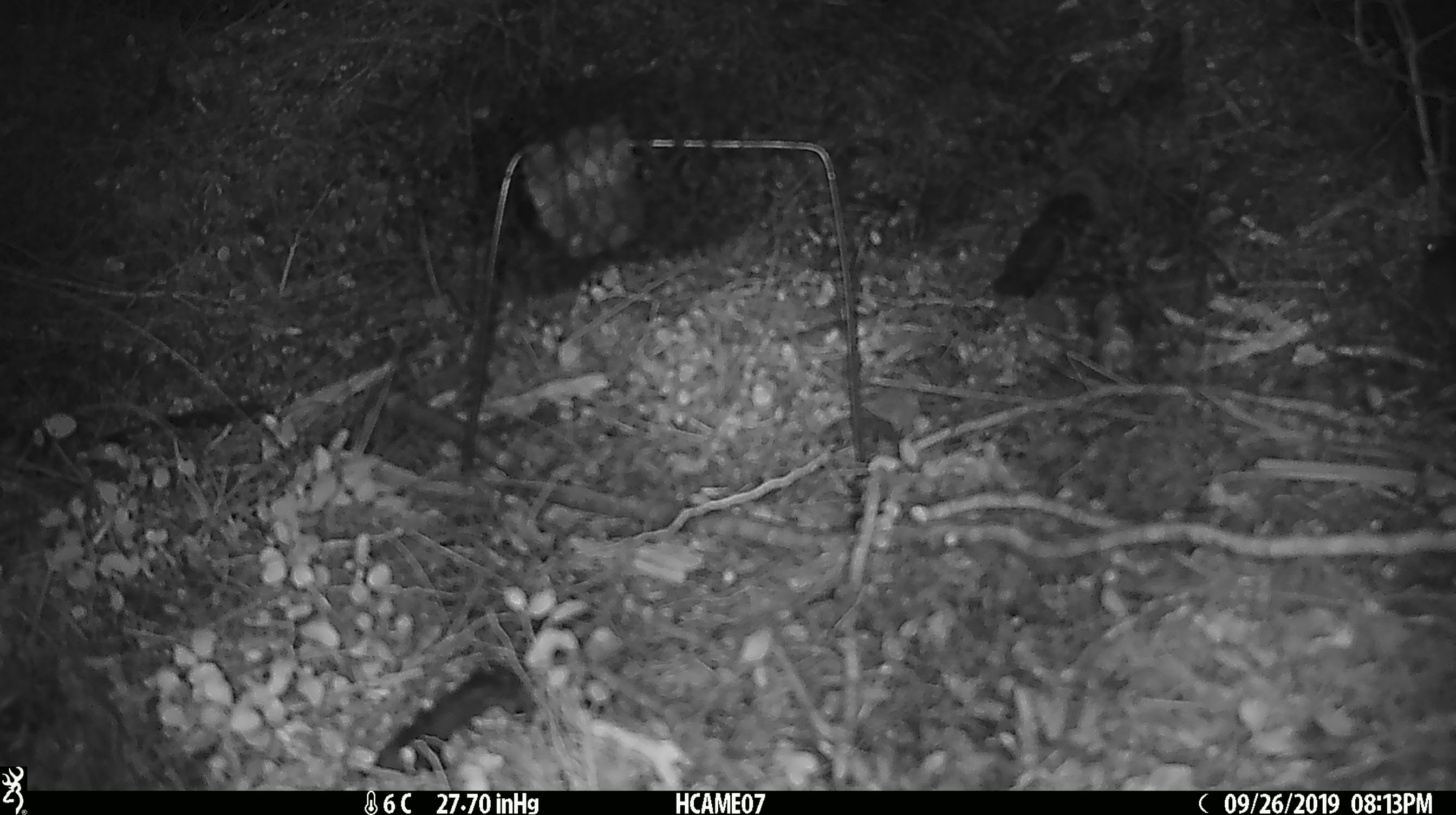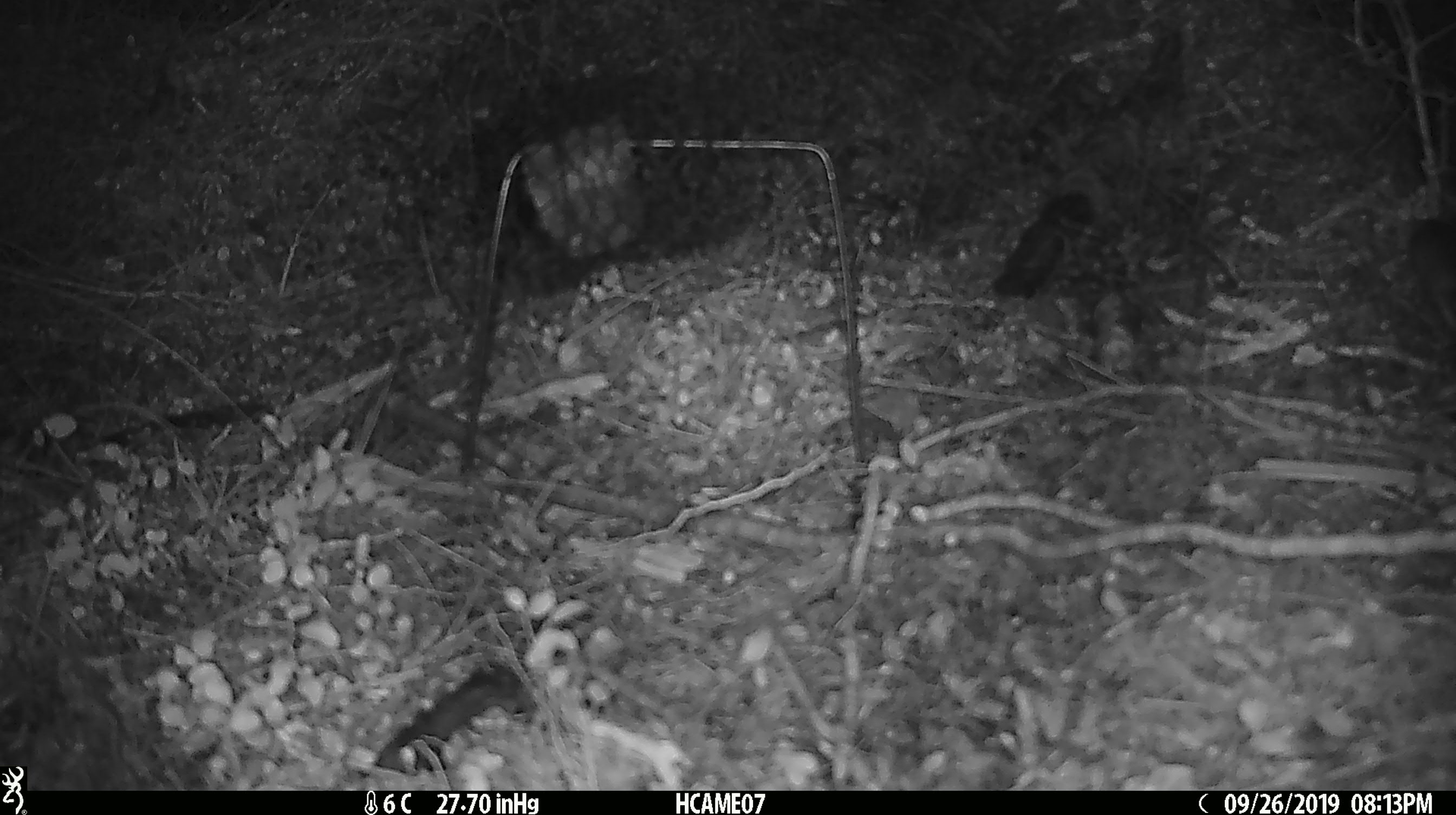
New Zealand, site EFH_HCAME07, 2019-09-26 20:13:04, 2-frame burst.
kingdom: Animalia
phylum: Chordata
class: Mammalia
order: Rodentia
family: Muridae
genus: Mus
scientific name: Mus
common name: mouse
Mouse (Mus).